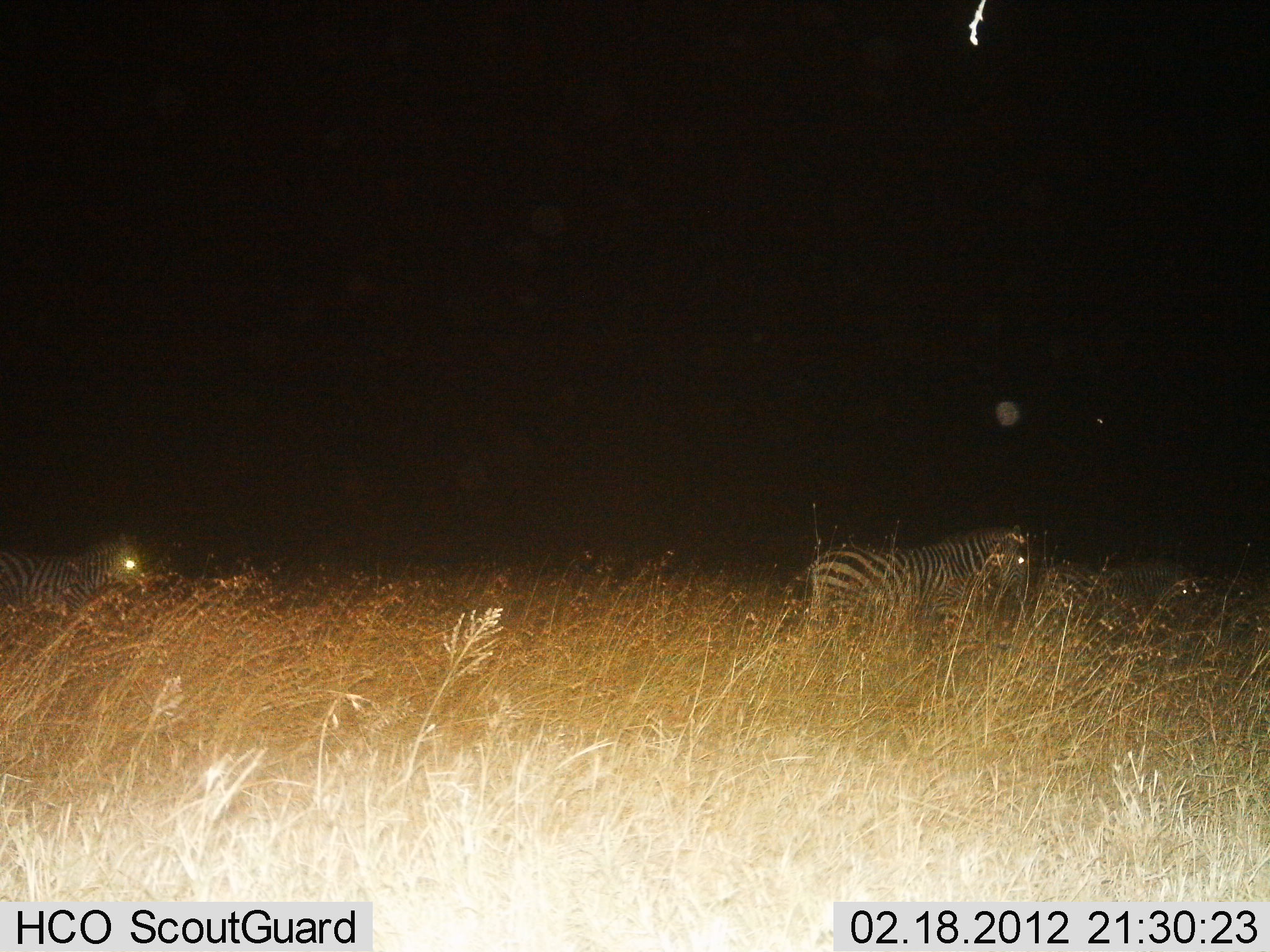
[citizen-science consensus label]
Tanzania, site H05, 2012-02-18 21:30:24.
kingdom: Animalia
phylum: Chordata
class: Mammalia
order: Perissodactyla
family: Equidae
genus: Equus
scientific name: Equus quagga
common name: plains zebra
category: zebra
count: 3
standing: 47%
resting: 3%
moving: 53%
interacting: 0%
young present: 6%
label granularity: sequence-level